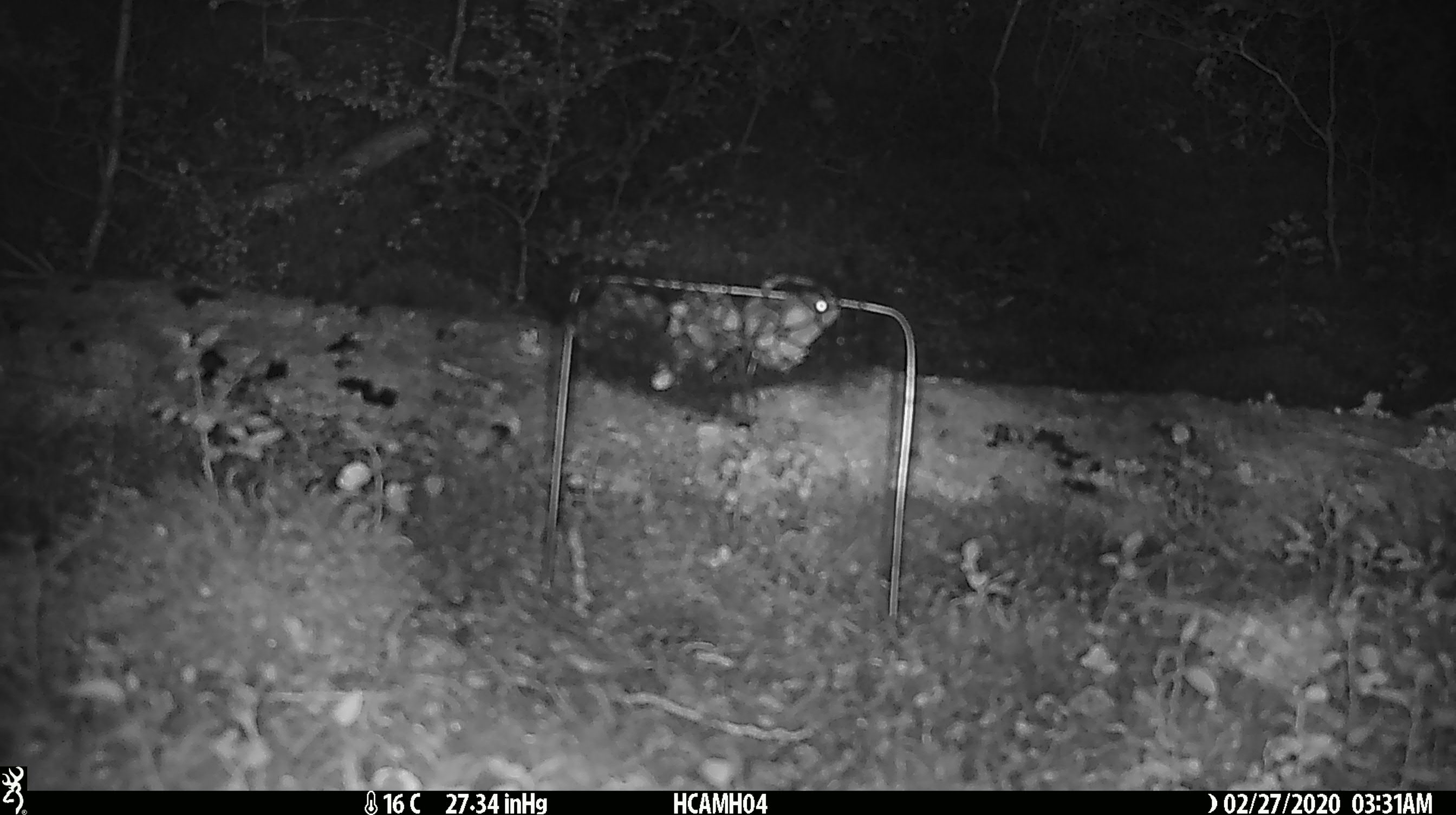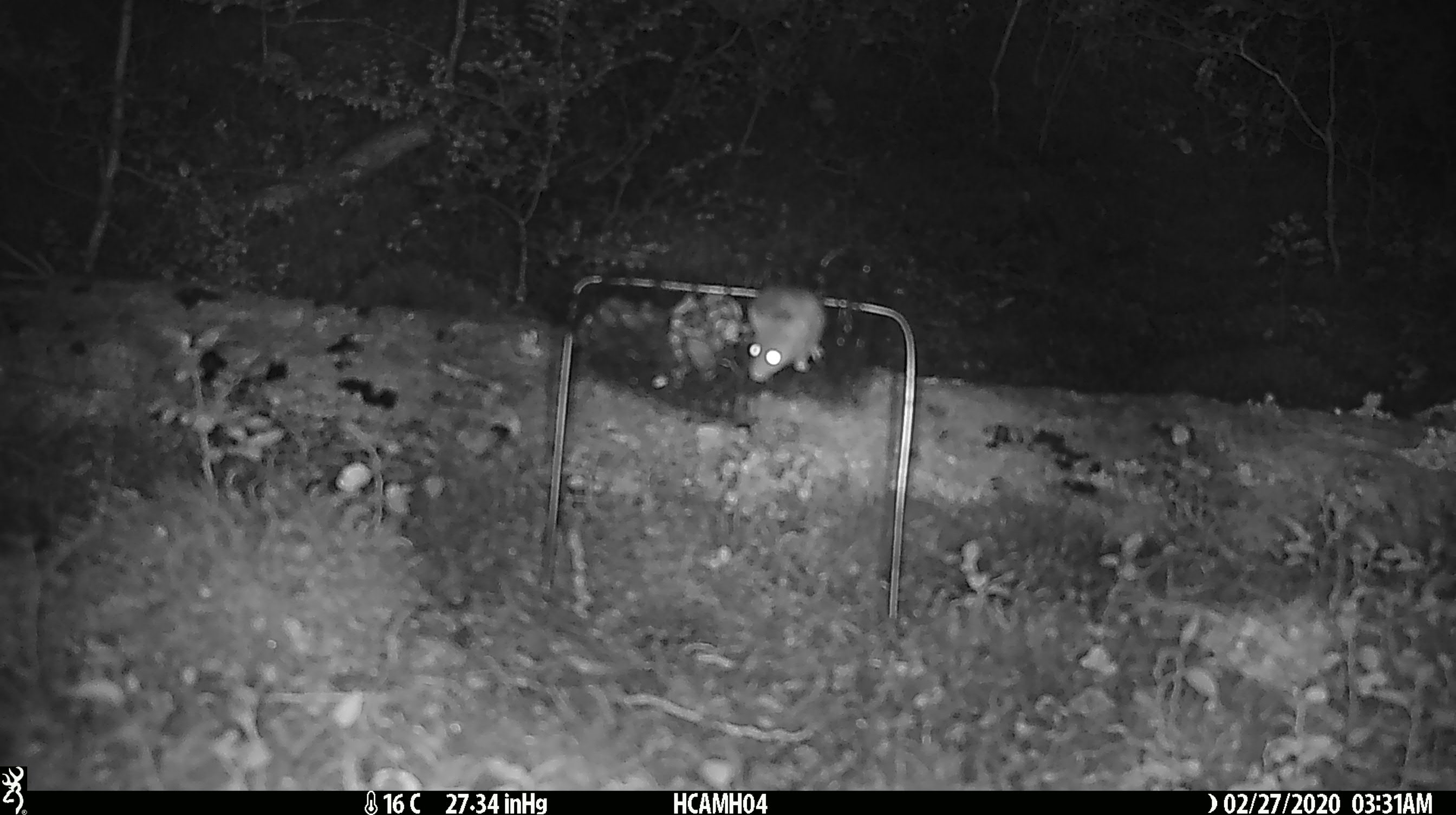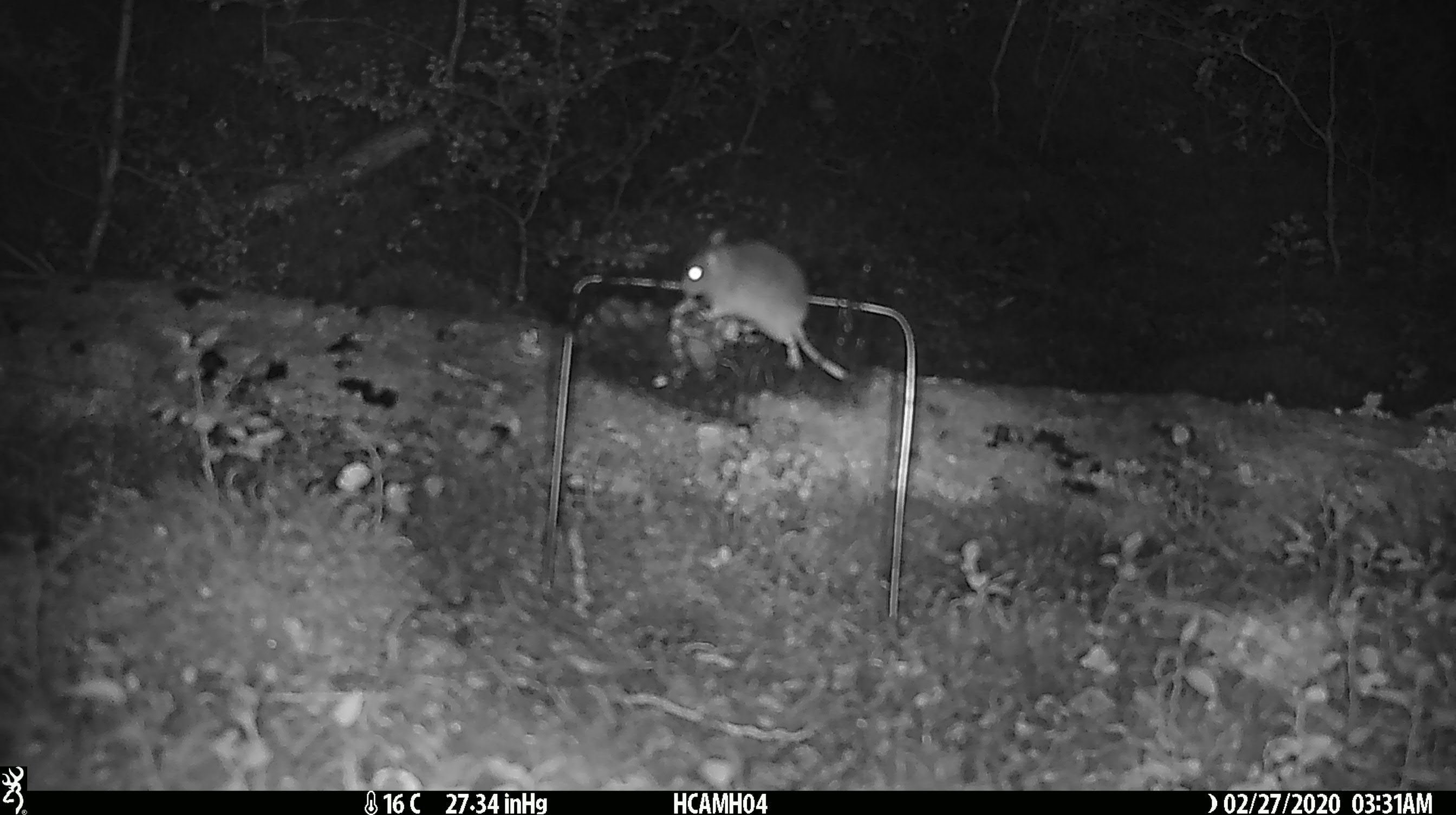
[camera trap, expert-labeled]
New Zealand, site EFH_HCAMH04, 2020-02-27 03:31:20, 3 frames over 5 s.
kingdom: Animalia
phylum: Chordata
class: Mammalia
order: Rodentia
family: Muridae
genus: Mus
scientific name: Mus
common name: mouse